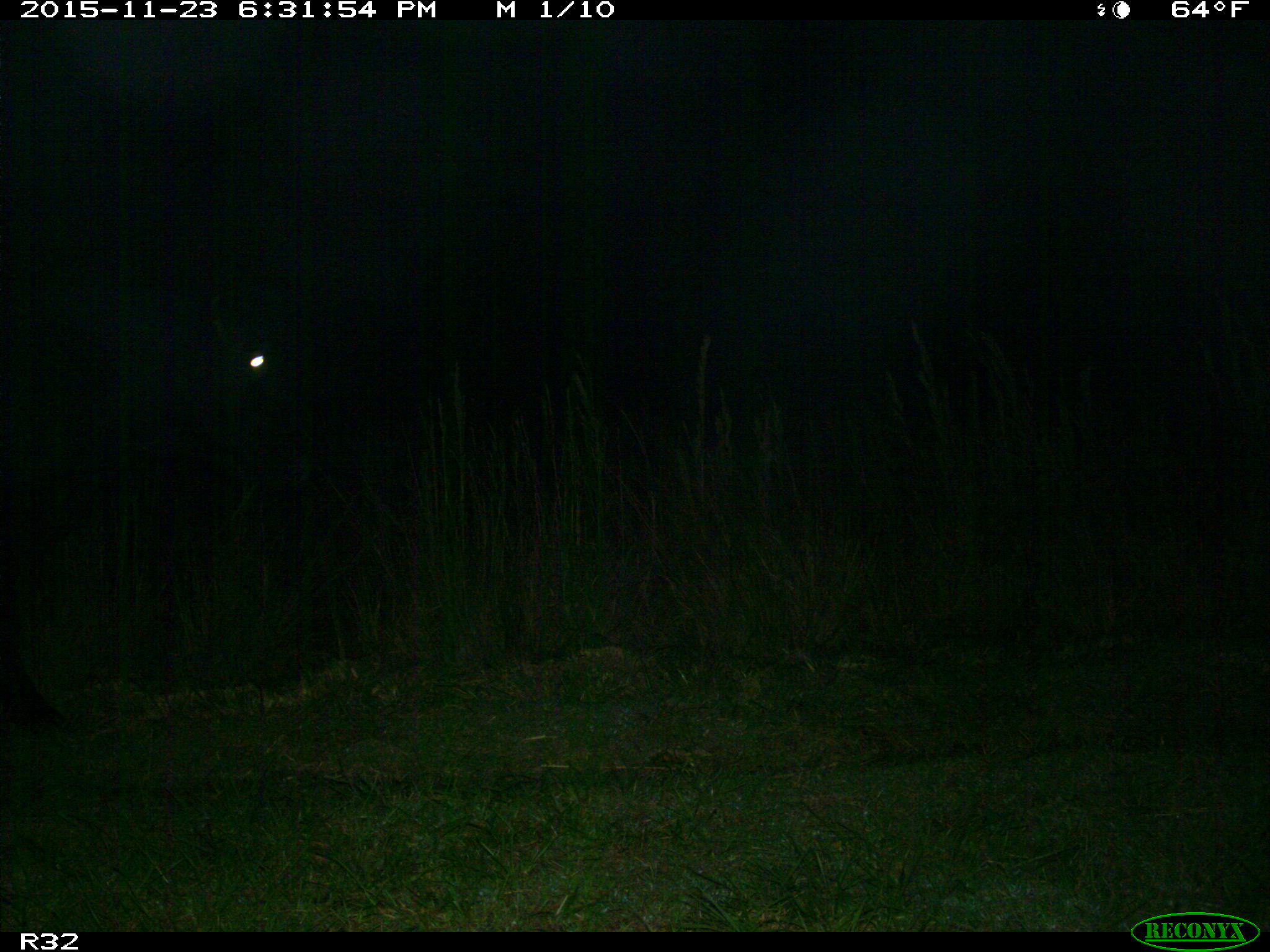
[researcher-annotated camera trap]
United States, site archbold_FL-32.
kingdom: Animalia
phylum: Chordata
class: Mammalia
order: Artiodactyla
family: Bovidae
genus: Bos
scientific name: Bos taurus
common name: domestic cow